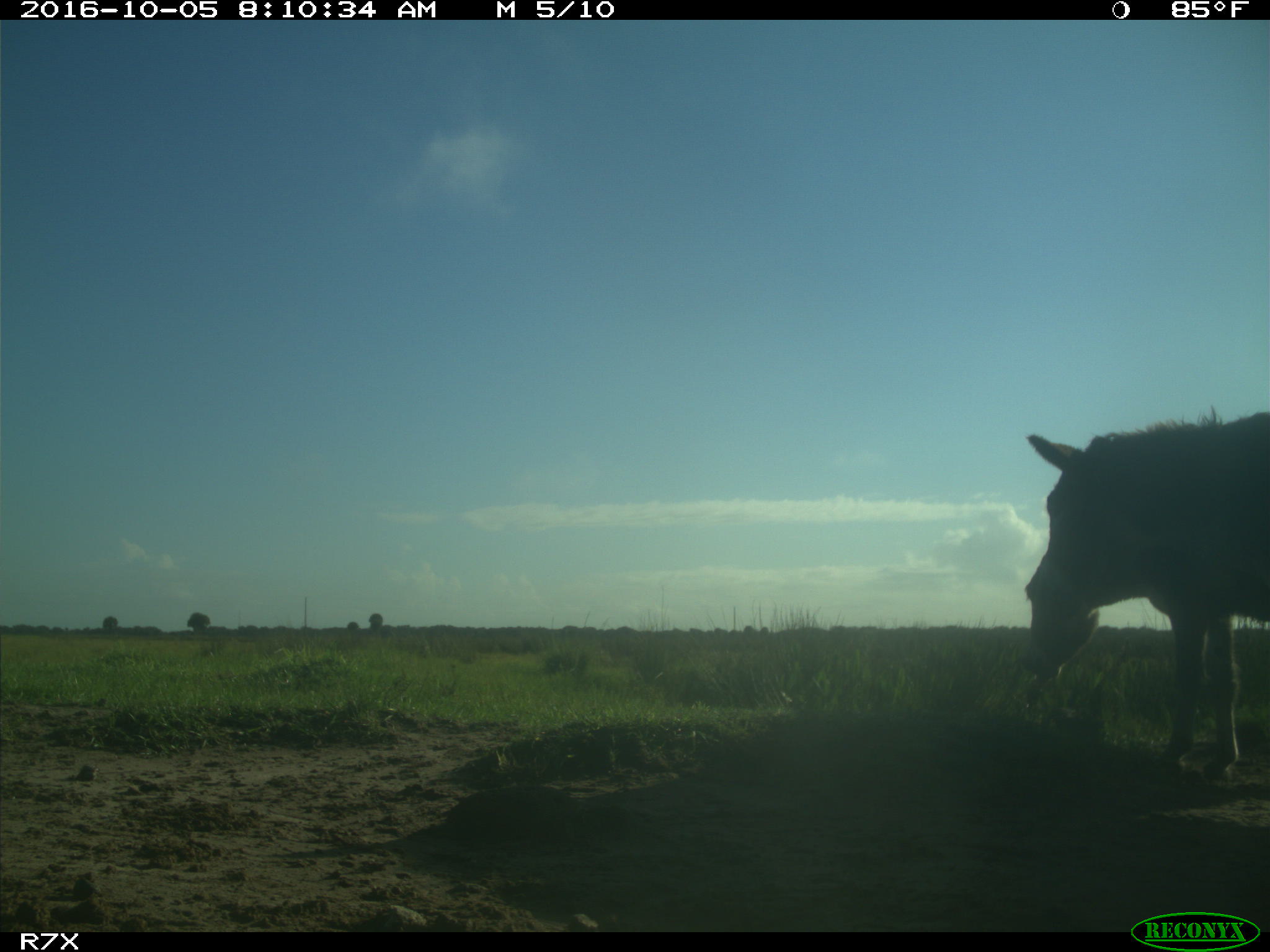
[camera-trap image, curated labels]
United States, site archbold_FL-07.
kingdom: Animalia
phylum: Chordata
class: Mammalia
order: Perissodactyla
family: Equidae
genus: Equus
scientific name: Equus africanus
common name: african wild ass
Equus africanus (african wild ass).